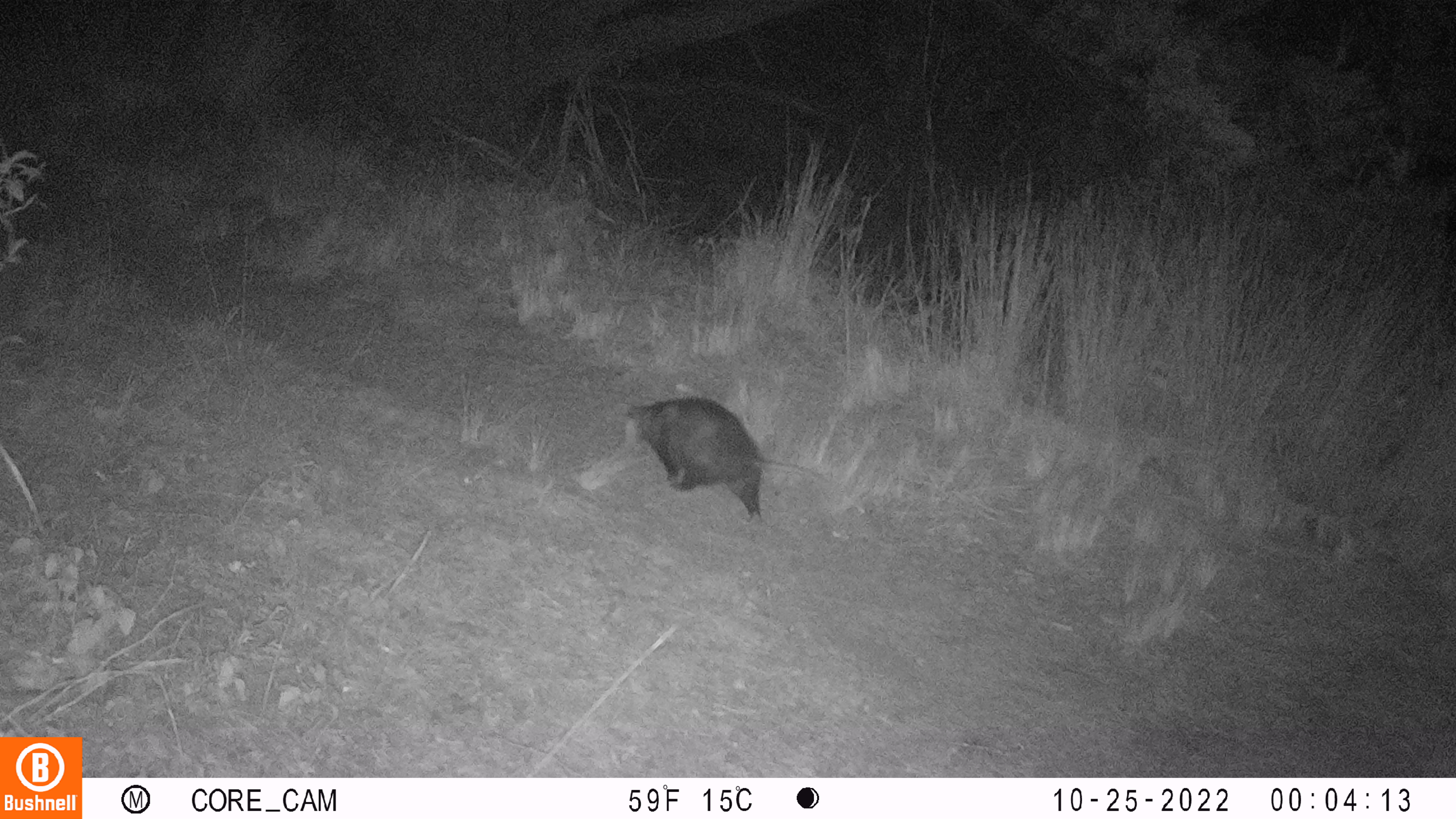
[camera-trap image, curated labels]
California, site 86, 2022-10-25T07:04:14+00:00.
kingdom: Animalia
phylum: Chordata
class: Mammalia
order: Didelphimorphia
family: Didelphidae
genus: Didelphis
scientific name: Didelphis virginiana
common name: virginia opossum